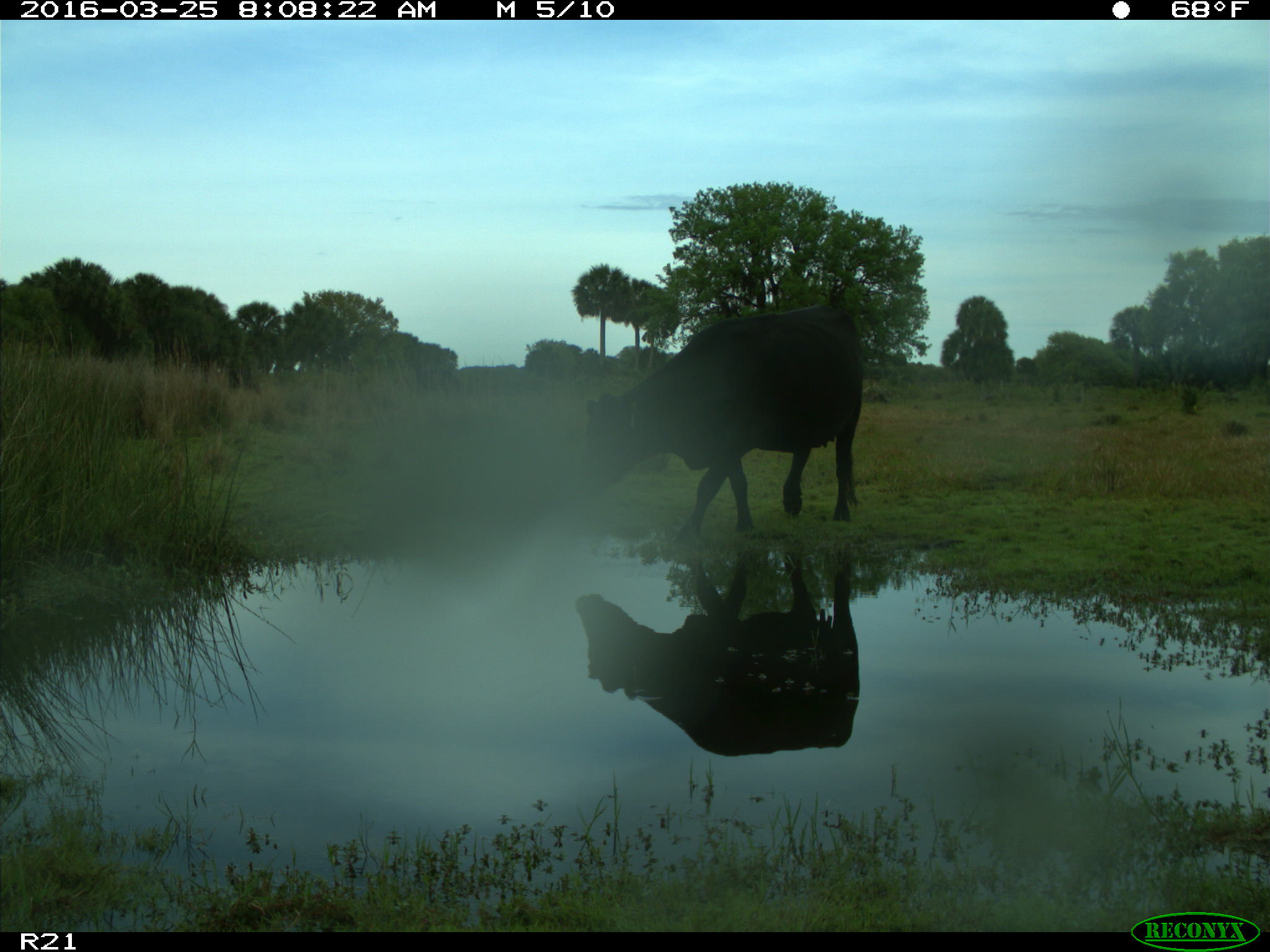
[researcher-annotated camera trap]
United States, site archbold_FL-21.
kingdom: Animalia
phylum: Chordata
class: Mammalia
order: Artiodactyla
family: Bovidae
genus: Bos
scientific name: Bos taurus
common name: domestic cow